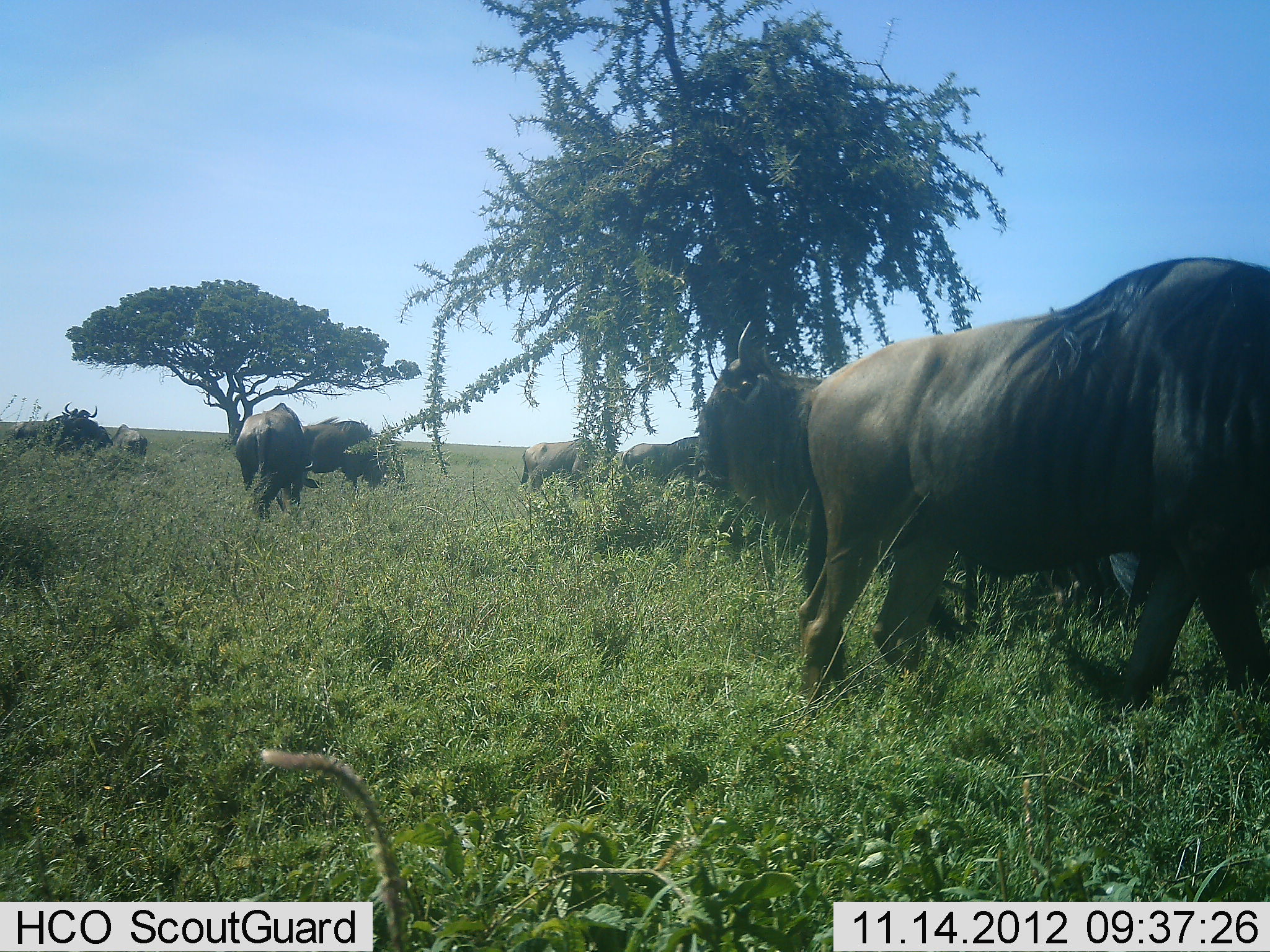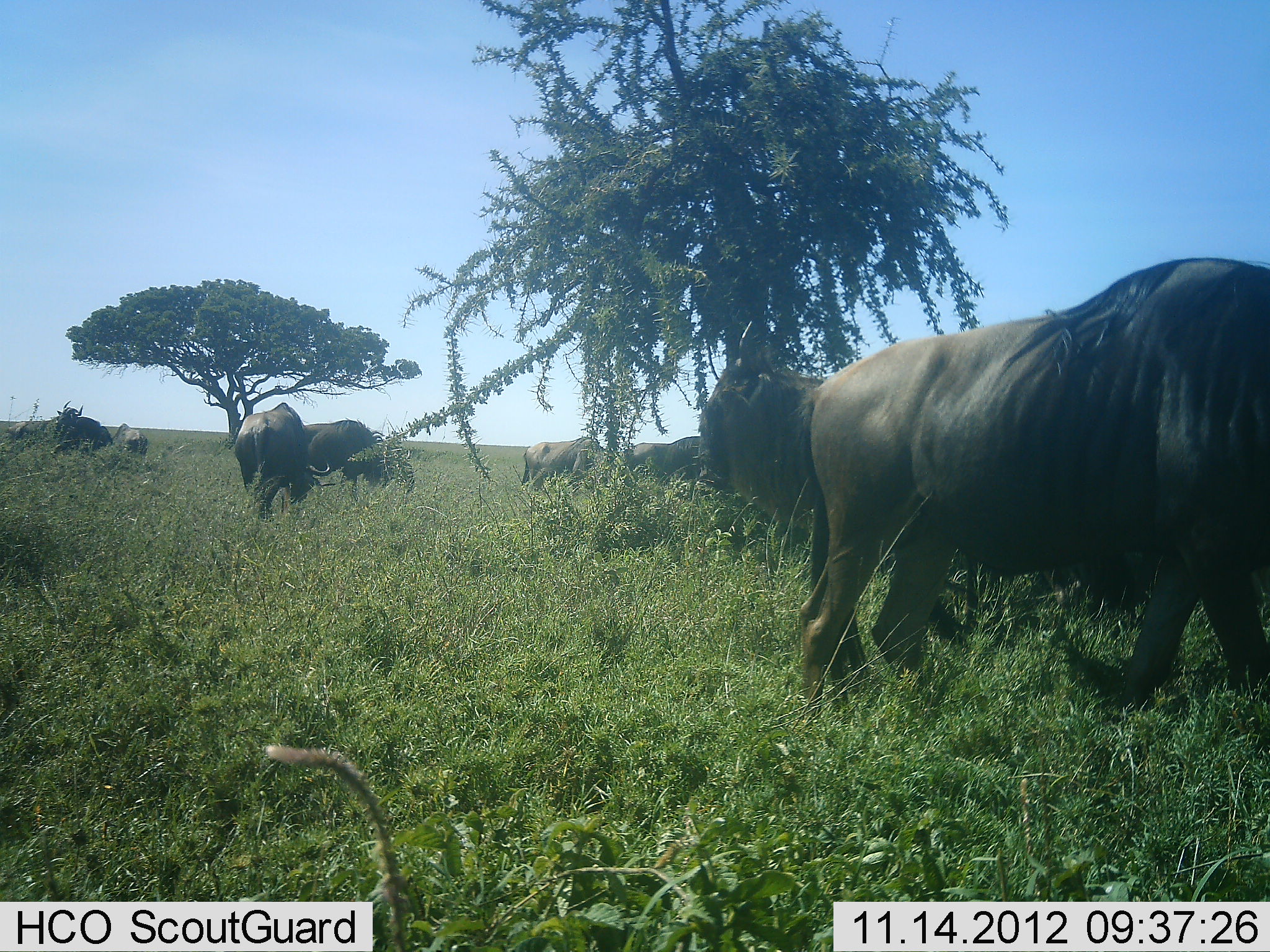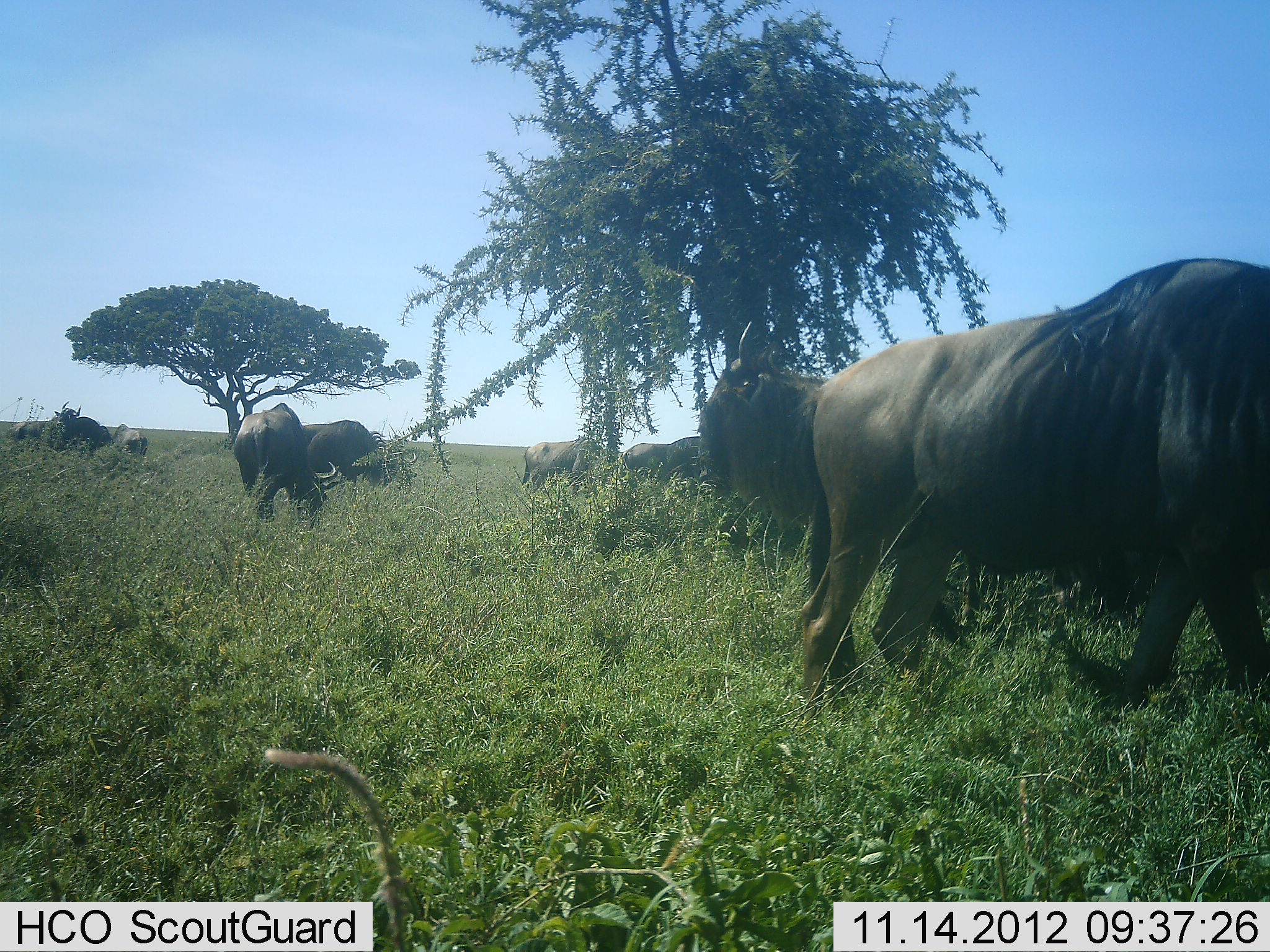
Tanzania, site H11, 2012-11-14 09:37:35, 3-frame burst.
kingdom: Animalia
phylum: Chordata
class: Mammalia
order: Artiodactyla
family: Bovidae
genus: Connochaetes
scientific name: Connochaetes taurinus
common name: blue wildebeest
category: wildebeest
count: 8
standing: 70%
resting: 20%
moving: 10%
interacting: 10%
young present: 0%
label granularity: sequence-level